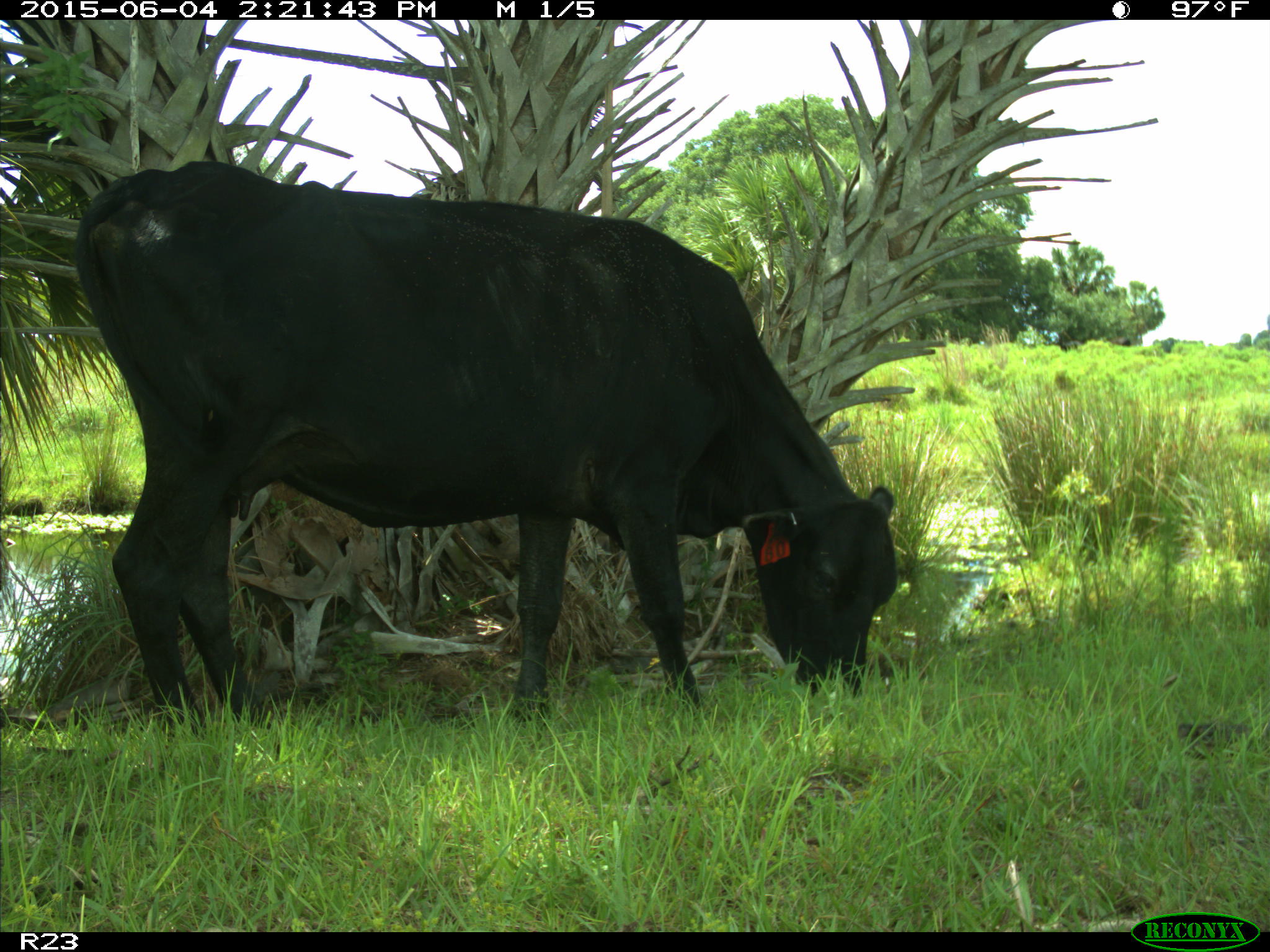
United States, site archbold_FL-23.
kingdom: Animalia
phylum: Chordata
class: Mammalia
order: Artiodactyla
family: Bovidae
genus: Bos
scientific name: Bos taurus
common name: domestic cow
Bos taurus (domestic cow).